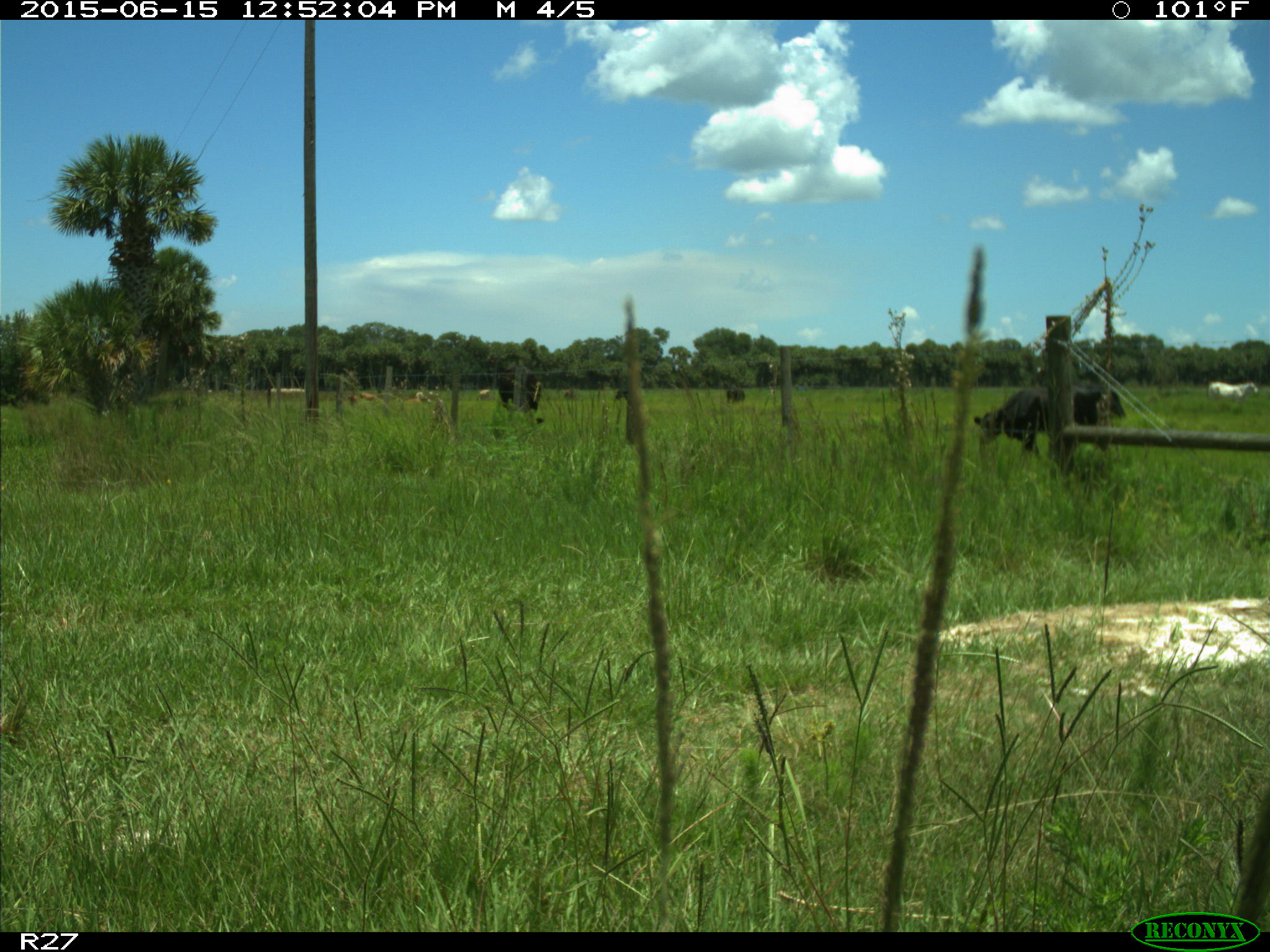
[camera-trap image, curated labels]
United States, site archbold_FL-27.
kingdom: Animalia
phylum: Chordata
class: Mammalia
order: Artiodactyla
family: Bovidae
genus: Bos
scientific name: Bos taurus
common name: domestic cow